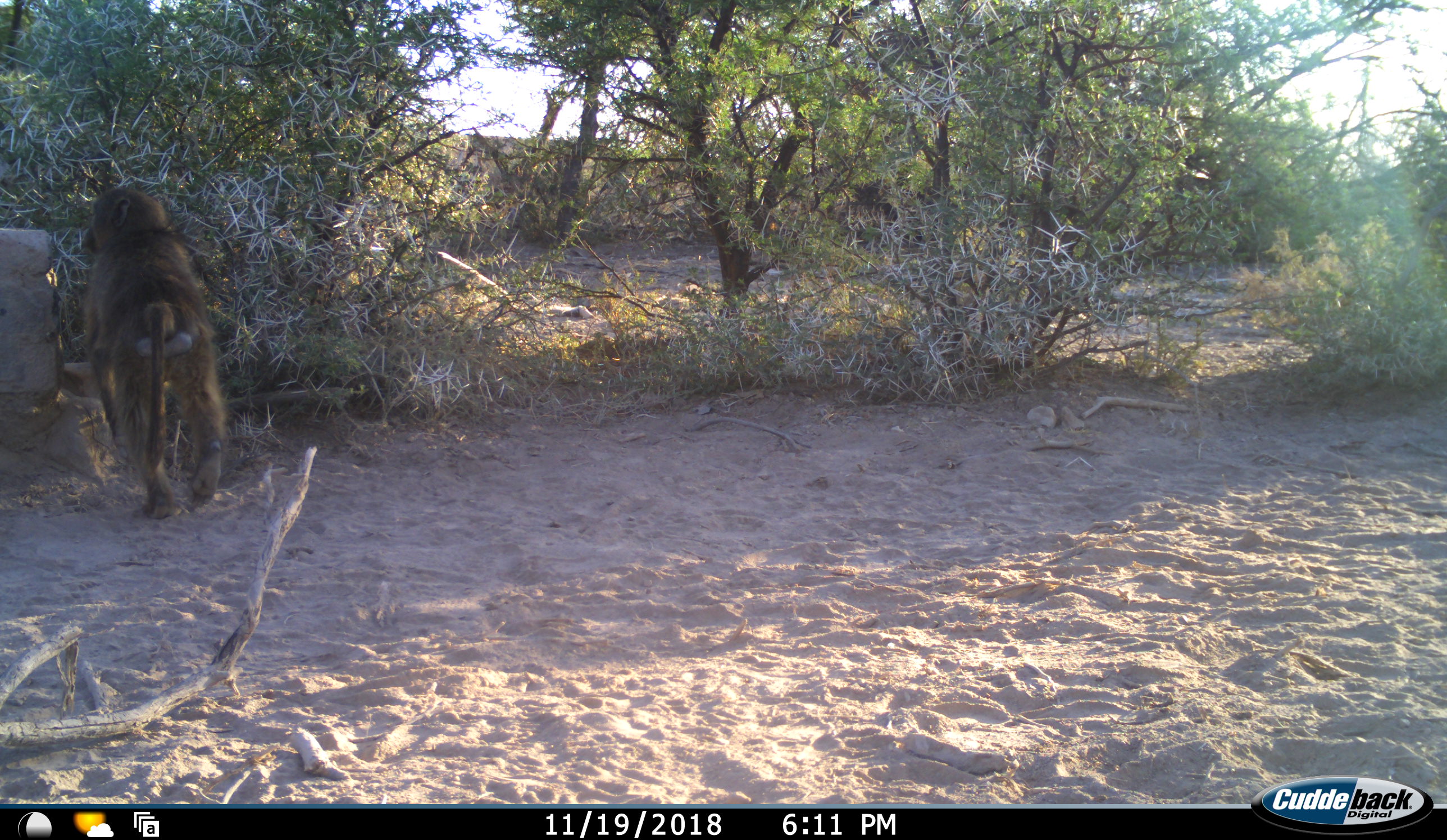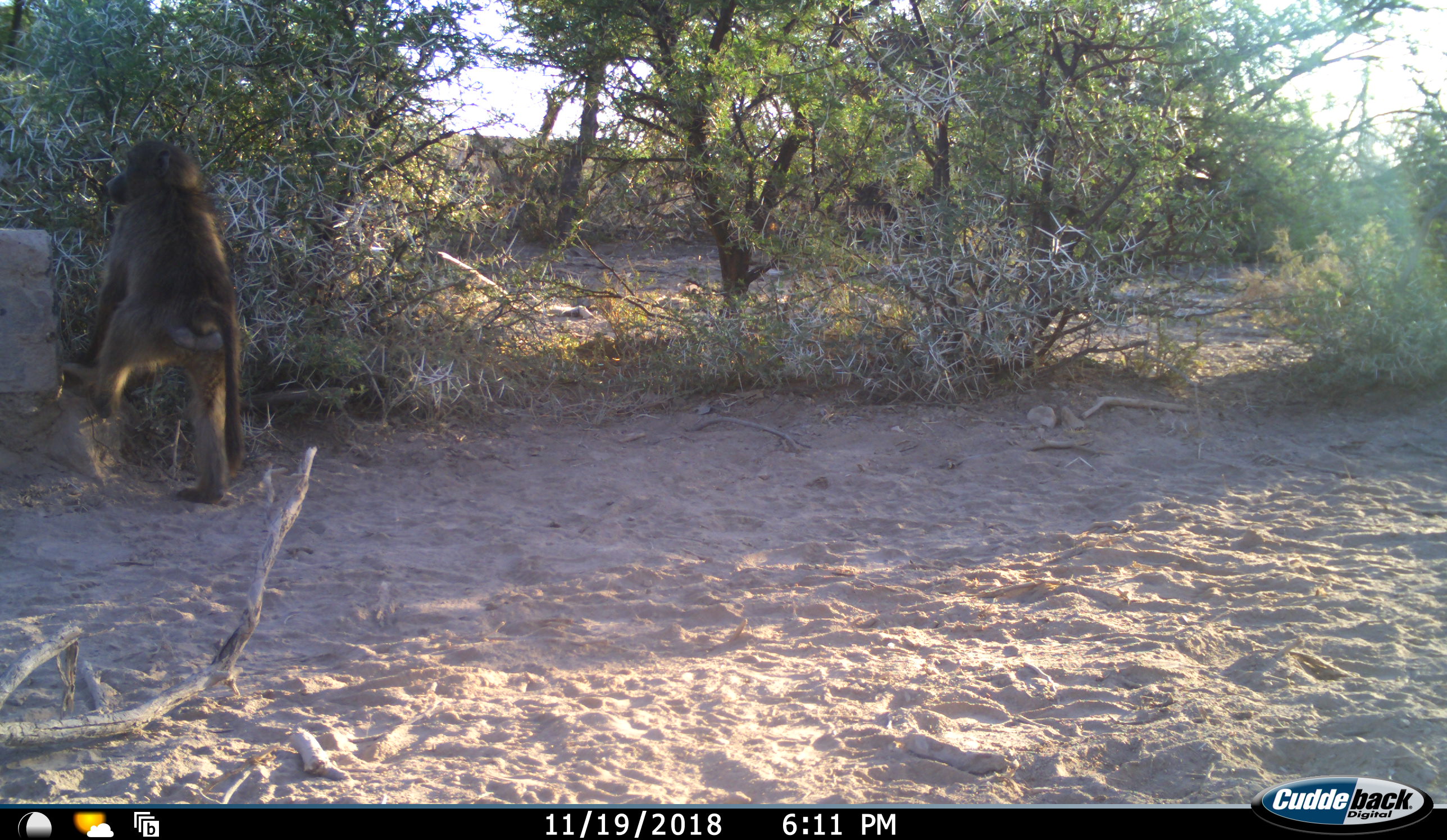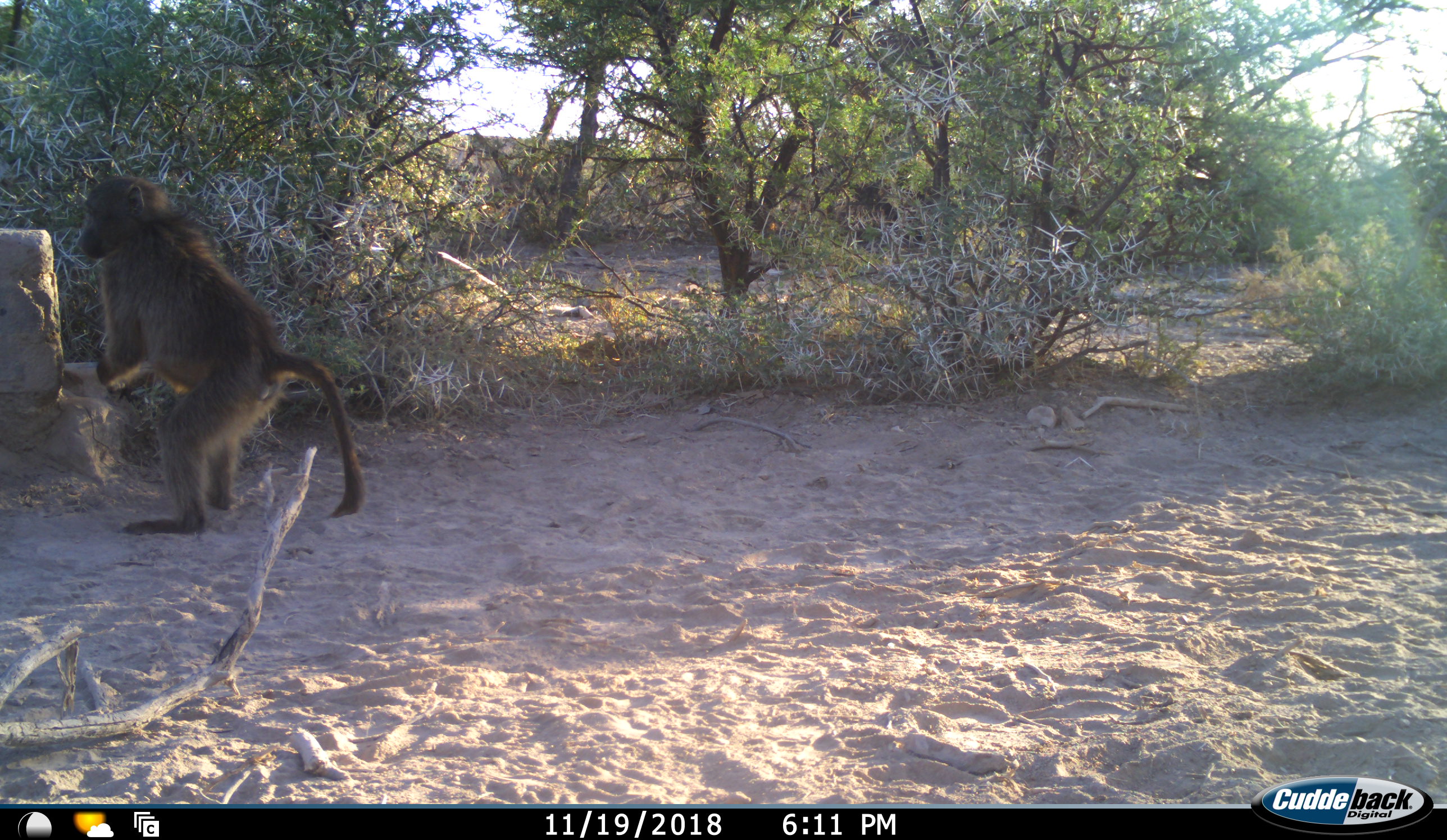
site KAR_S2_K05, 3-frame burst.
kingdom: Animalia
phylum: Chordata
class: Mammalia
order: Primates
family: Cercopithecidae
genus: Papio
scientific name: Papio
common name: baboon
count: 1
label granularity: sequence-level